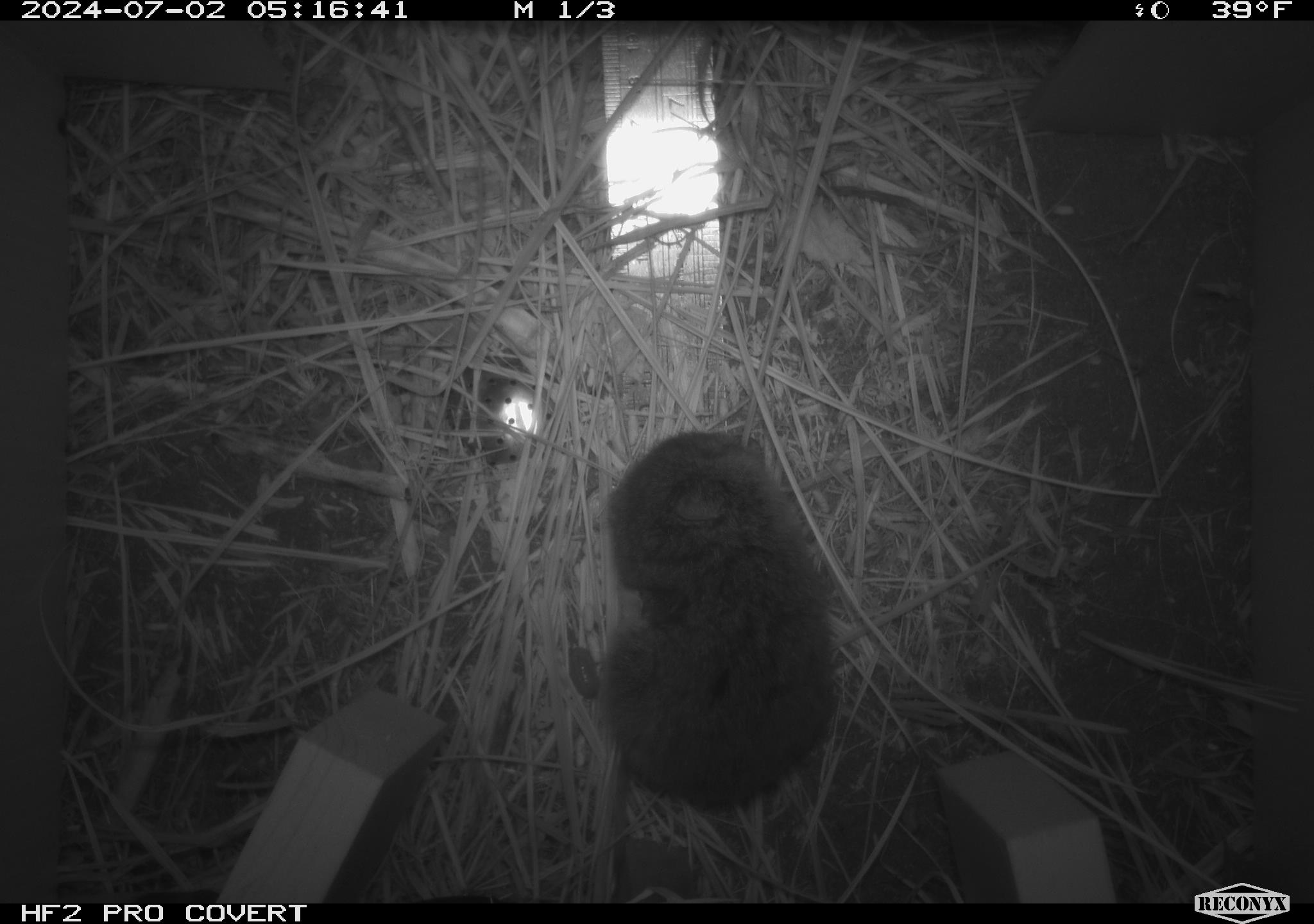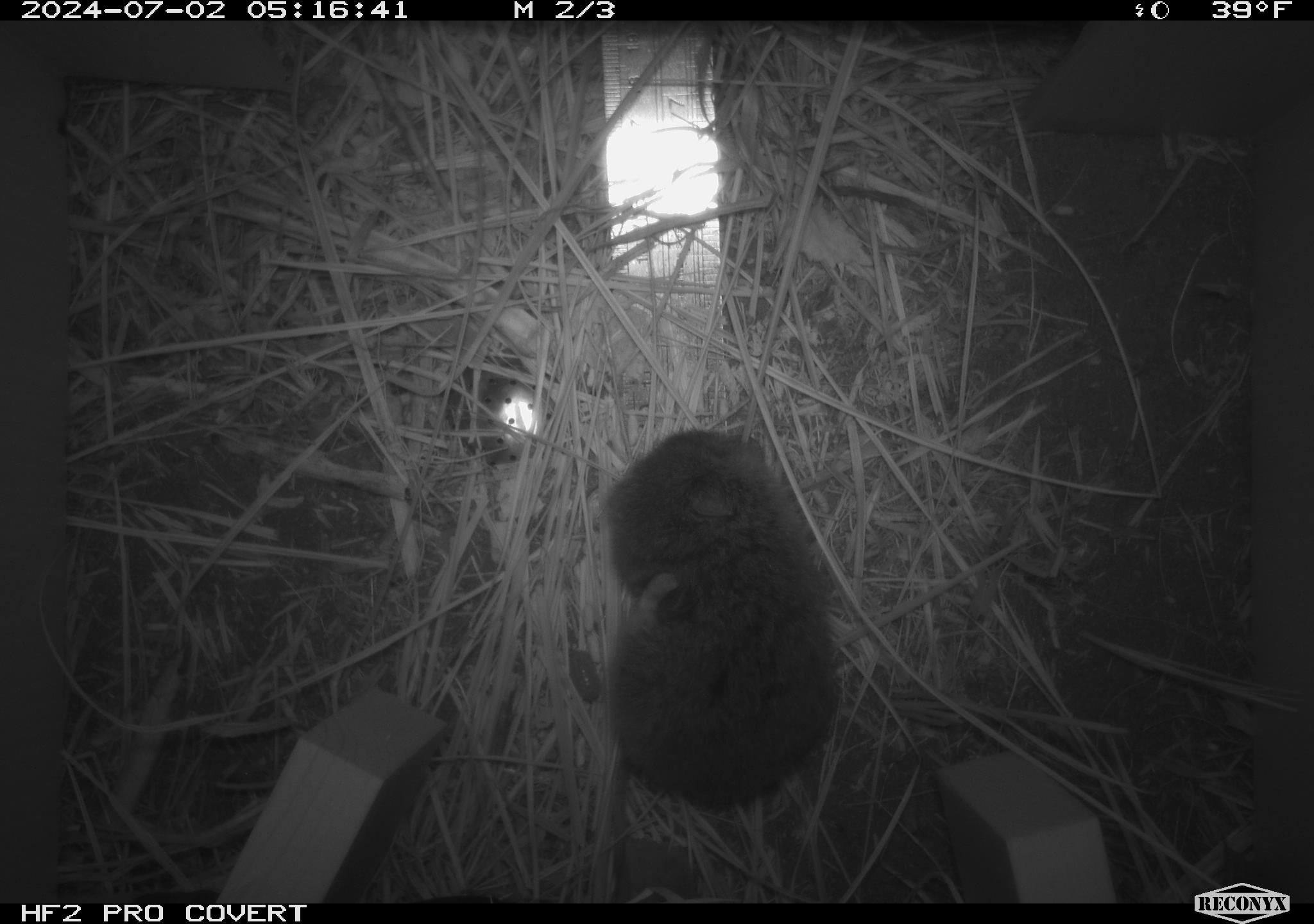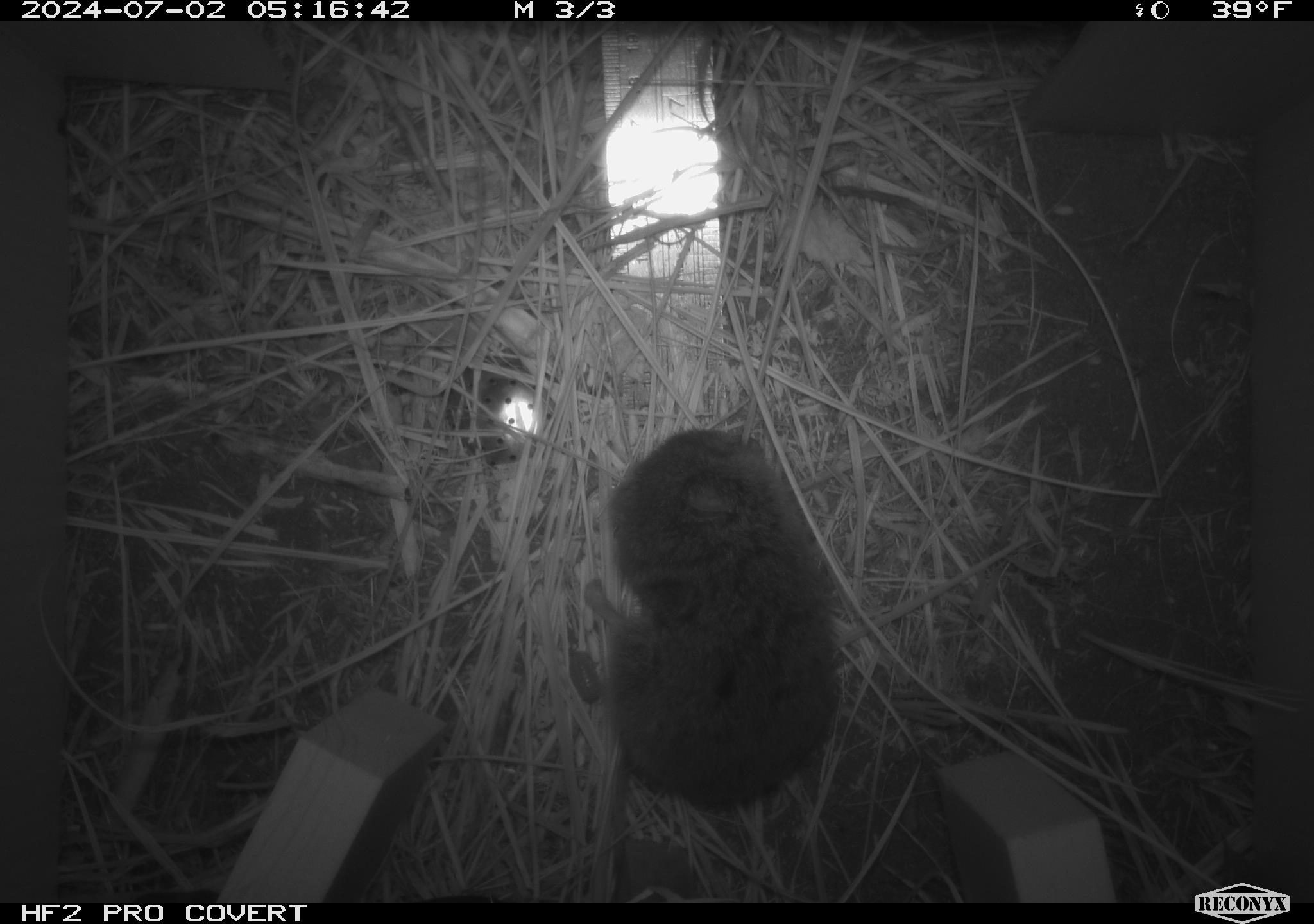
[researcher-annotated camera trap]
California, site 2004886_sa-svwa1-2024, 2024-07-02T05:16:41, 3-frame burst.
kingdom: Animalia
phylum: Chordata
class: Mammalia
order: Rodentia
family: Cricetidae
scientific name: Arvicolinae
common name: voles, lemmings, and muskrats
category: arvicolinae subfamily